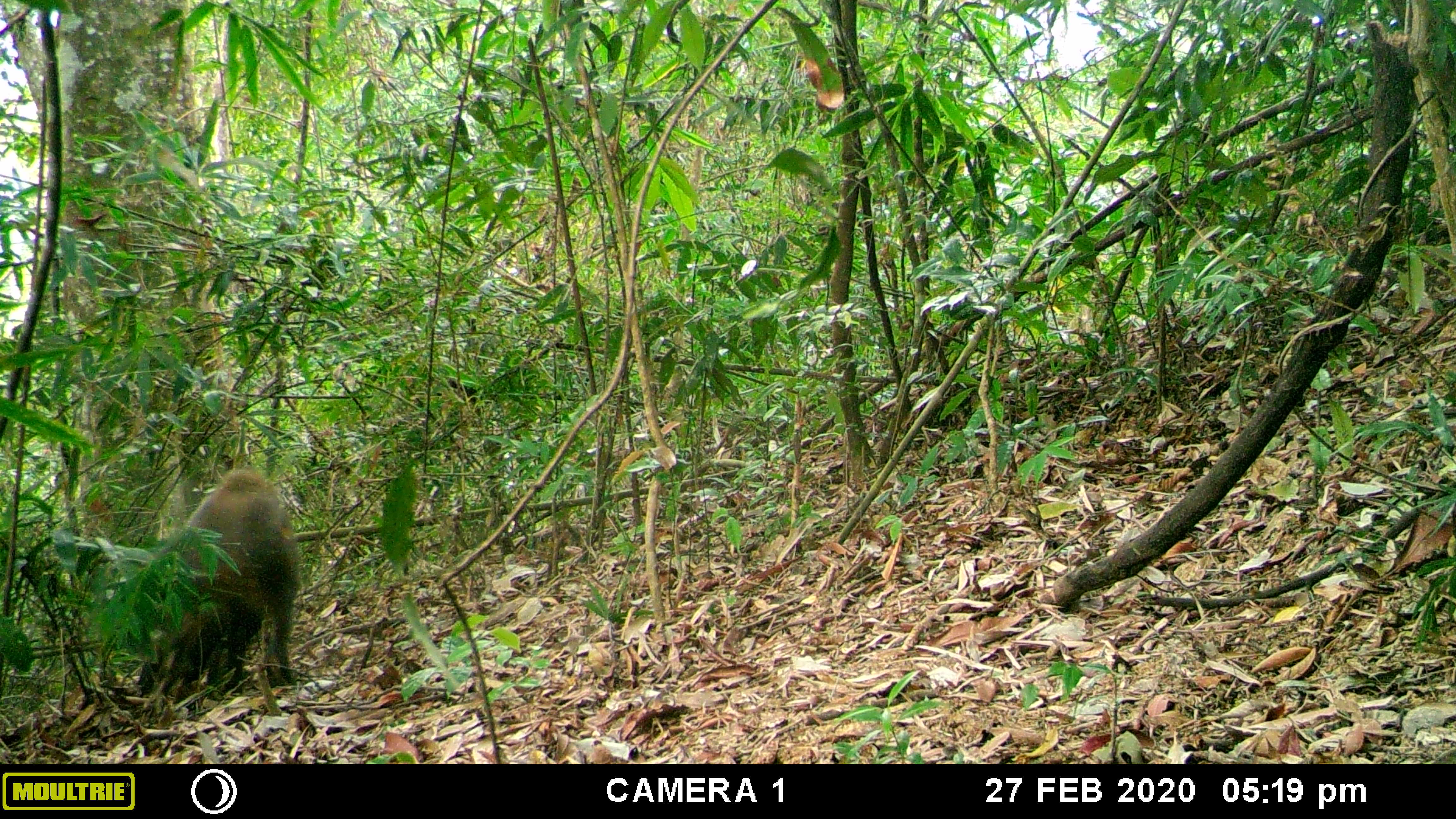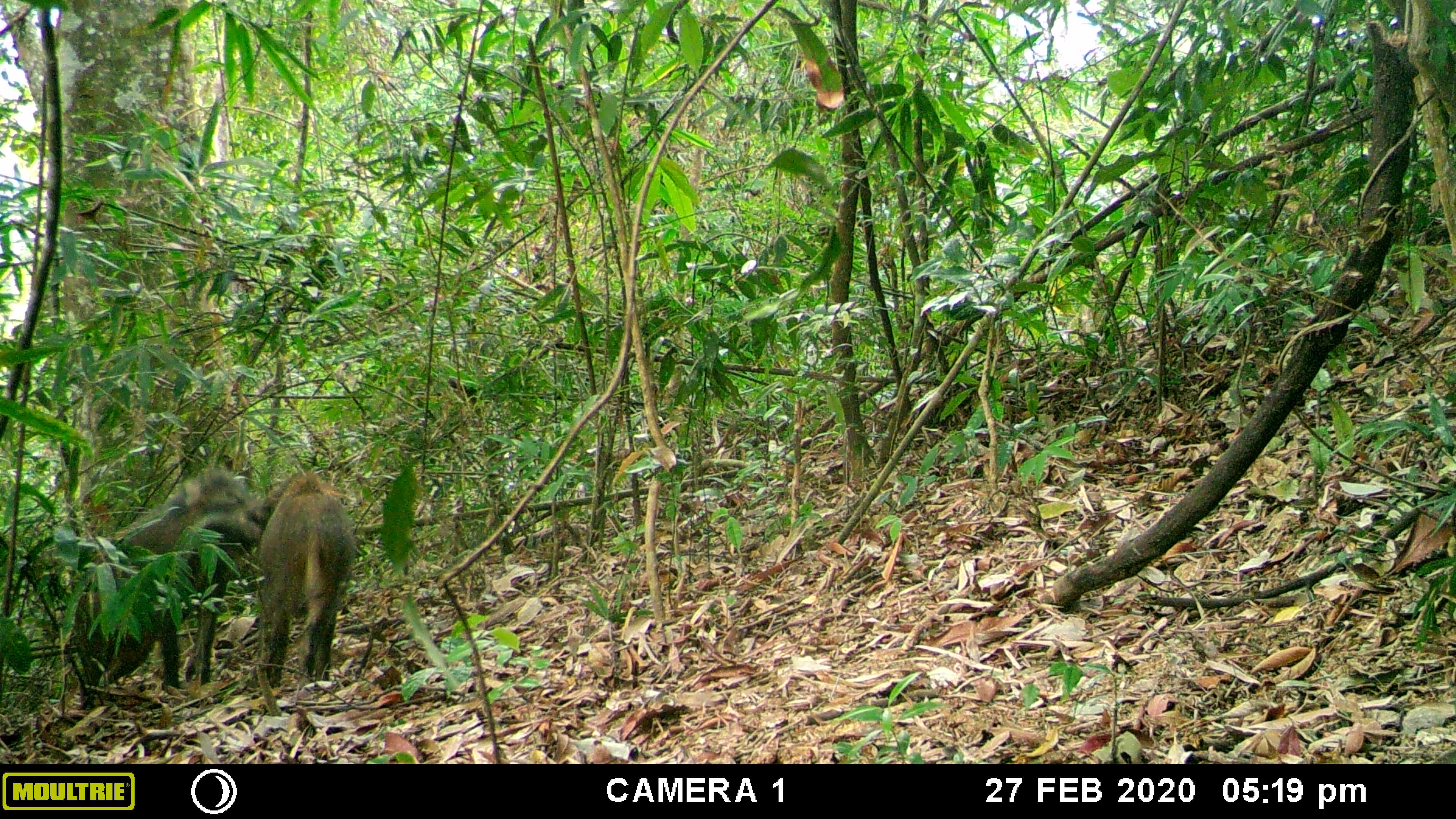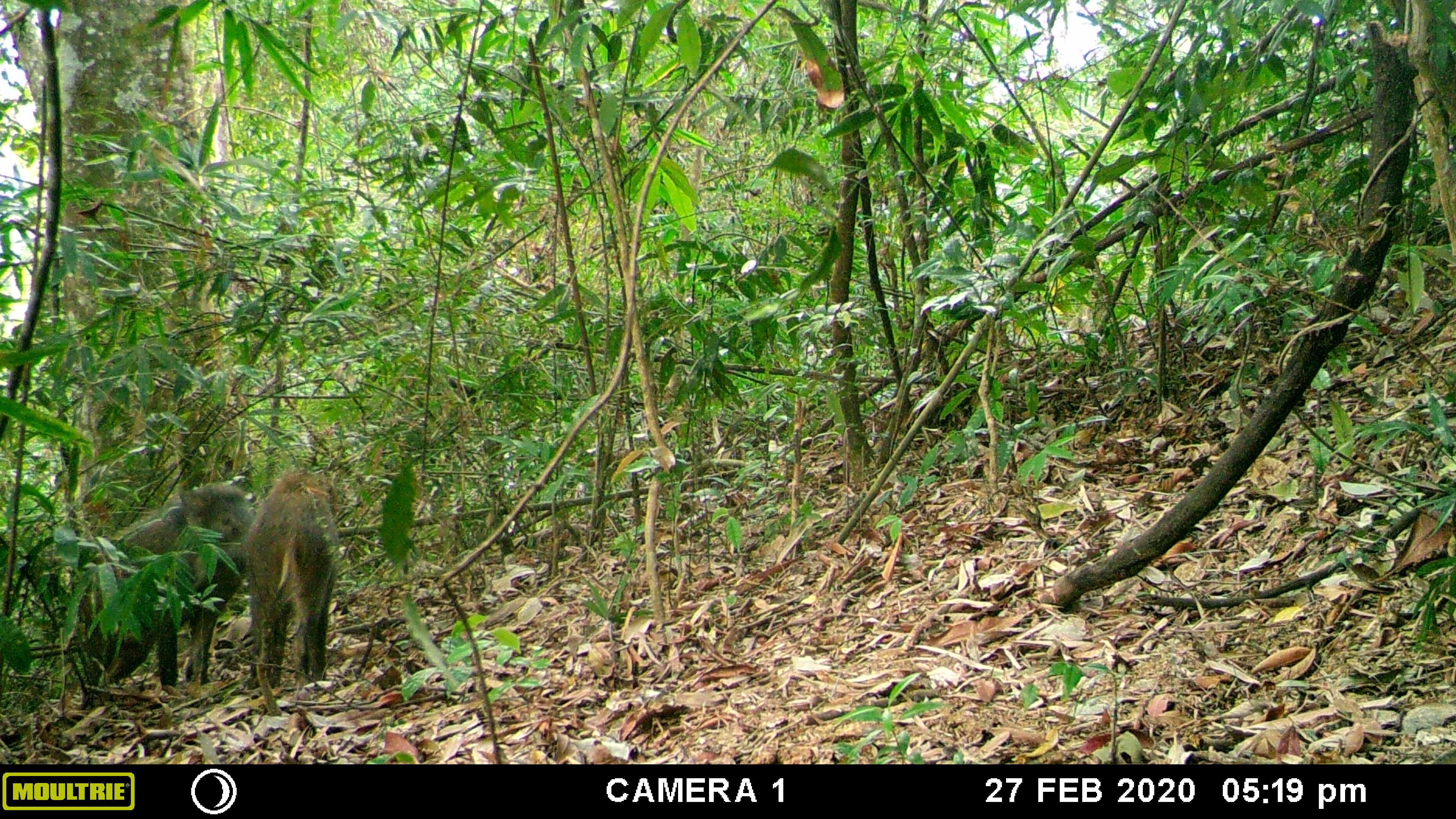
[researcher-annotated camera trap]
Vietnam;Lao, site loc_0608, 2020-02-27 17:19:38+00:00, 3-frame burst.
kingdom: Animalia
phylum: Chordata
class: Mammalia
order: Artiodactyla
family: Suidae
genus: Sus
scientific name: Sus scrofa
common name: eurasian wild pig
Eurasian wild pig (Sus scrofa). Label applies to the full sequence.